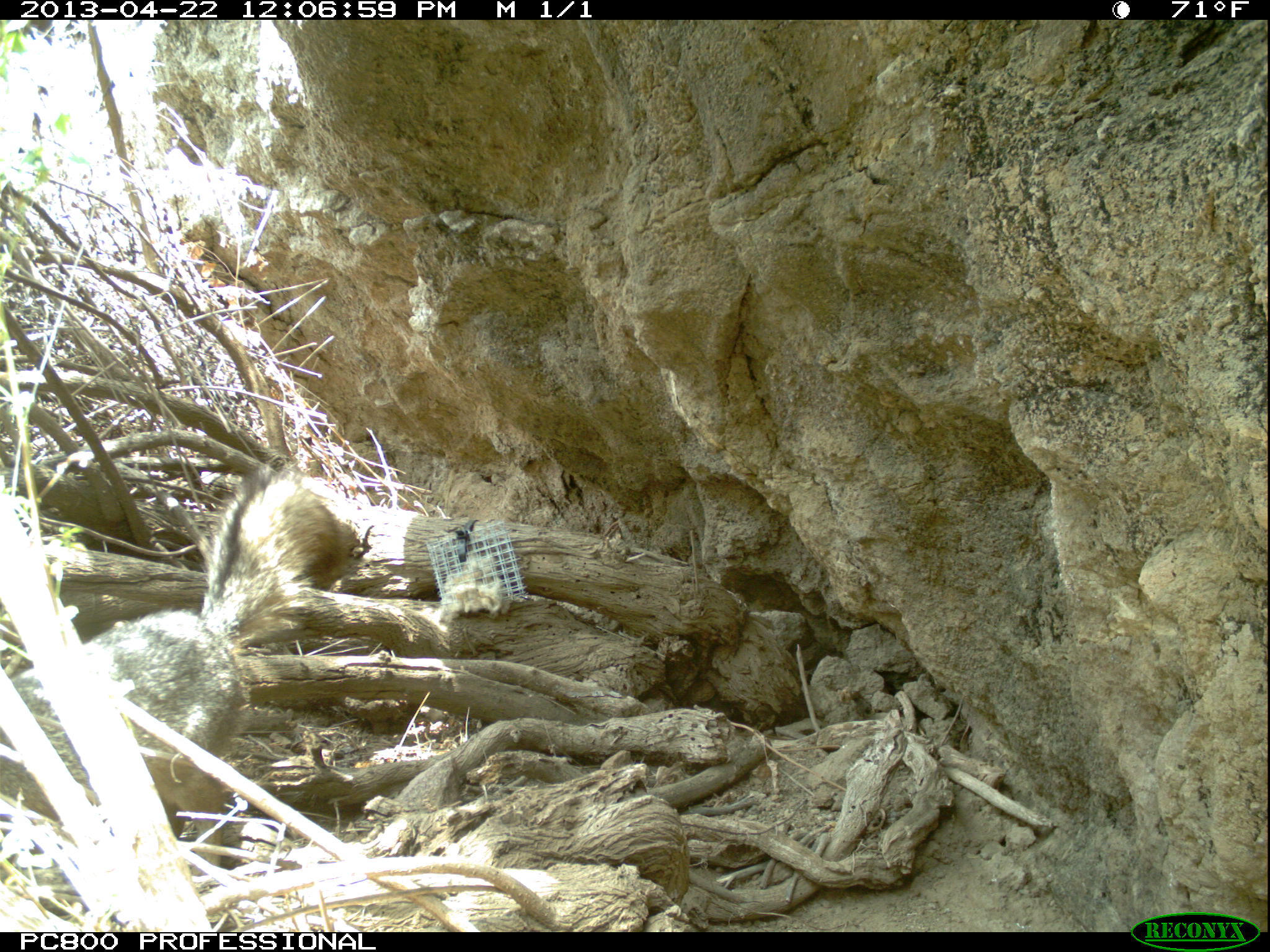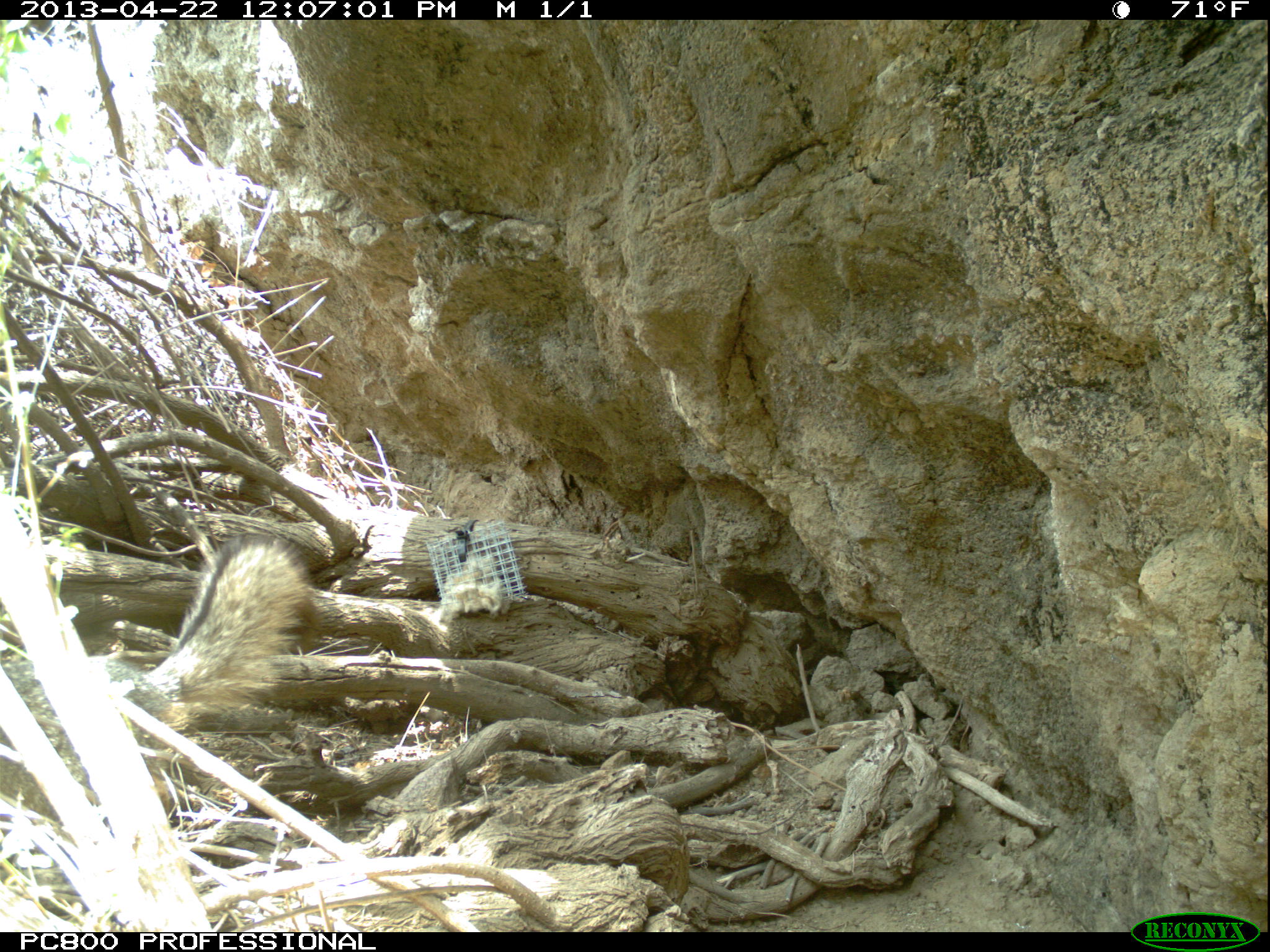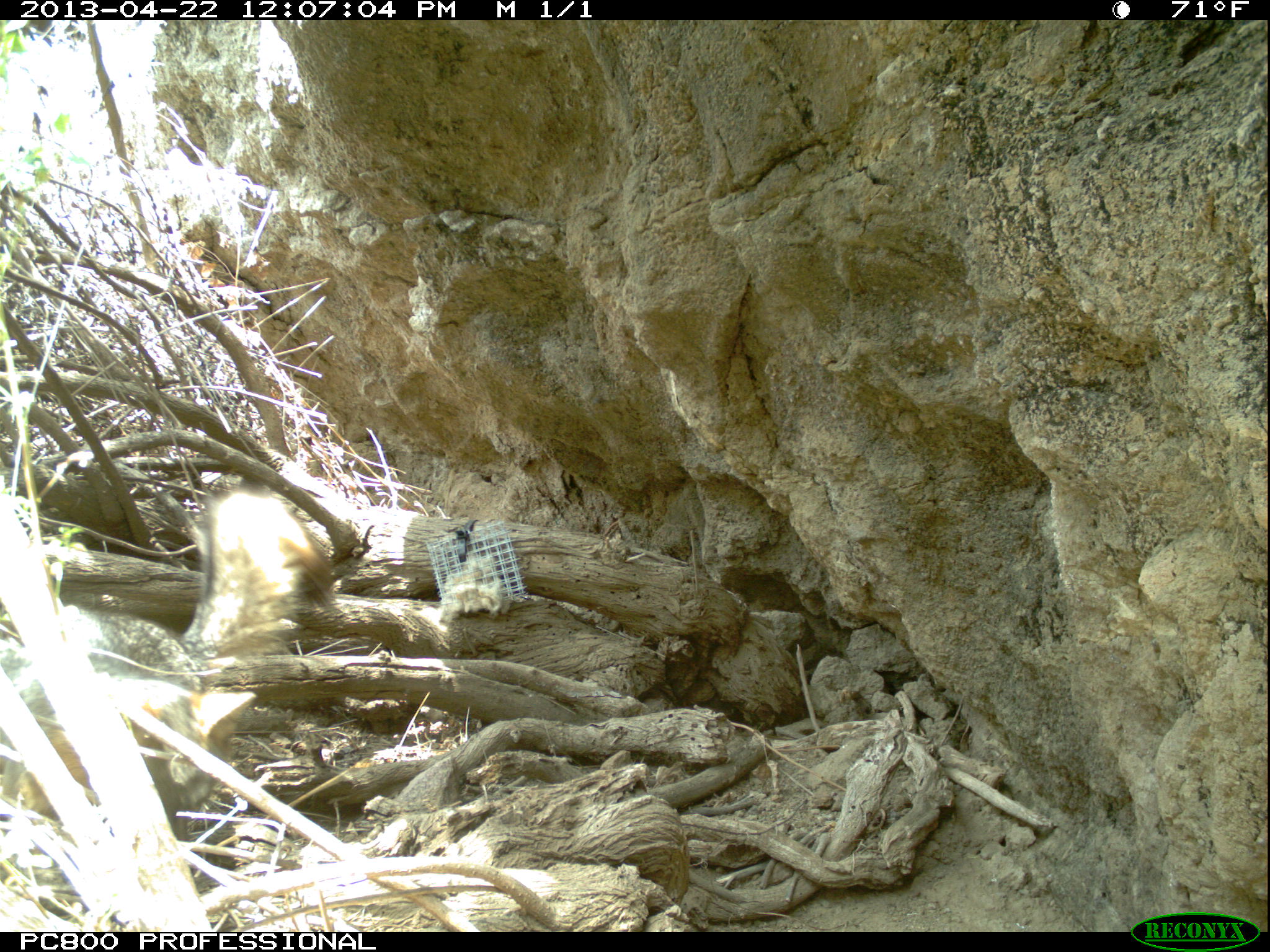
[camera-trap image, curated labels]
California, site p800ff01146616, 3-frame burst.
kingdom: Animalia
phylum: Chordata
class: Mammalia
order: Carnivora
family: Canidae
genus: Urocyon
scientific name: Urocyon littoralis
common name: island fox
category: fox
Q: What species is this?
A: Fox (island fox) (Urocyon littoralis).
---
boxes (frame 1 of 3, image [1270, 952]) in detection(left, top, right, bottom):
fox: detection(0, 471, 342, 872)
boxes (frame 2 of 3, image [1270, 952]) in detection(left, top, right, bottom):
fox: detection(3, 529, 311, 829)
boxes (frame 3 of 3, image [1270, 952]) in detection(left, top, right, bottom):
fox: detection(0, 485, 331, 848)